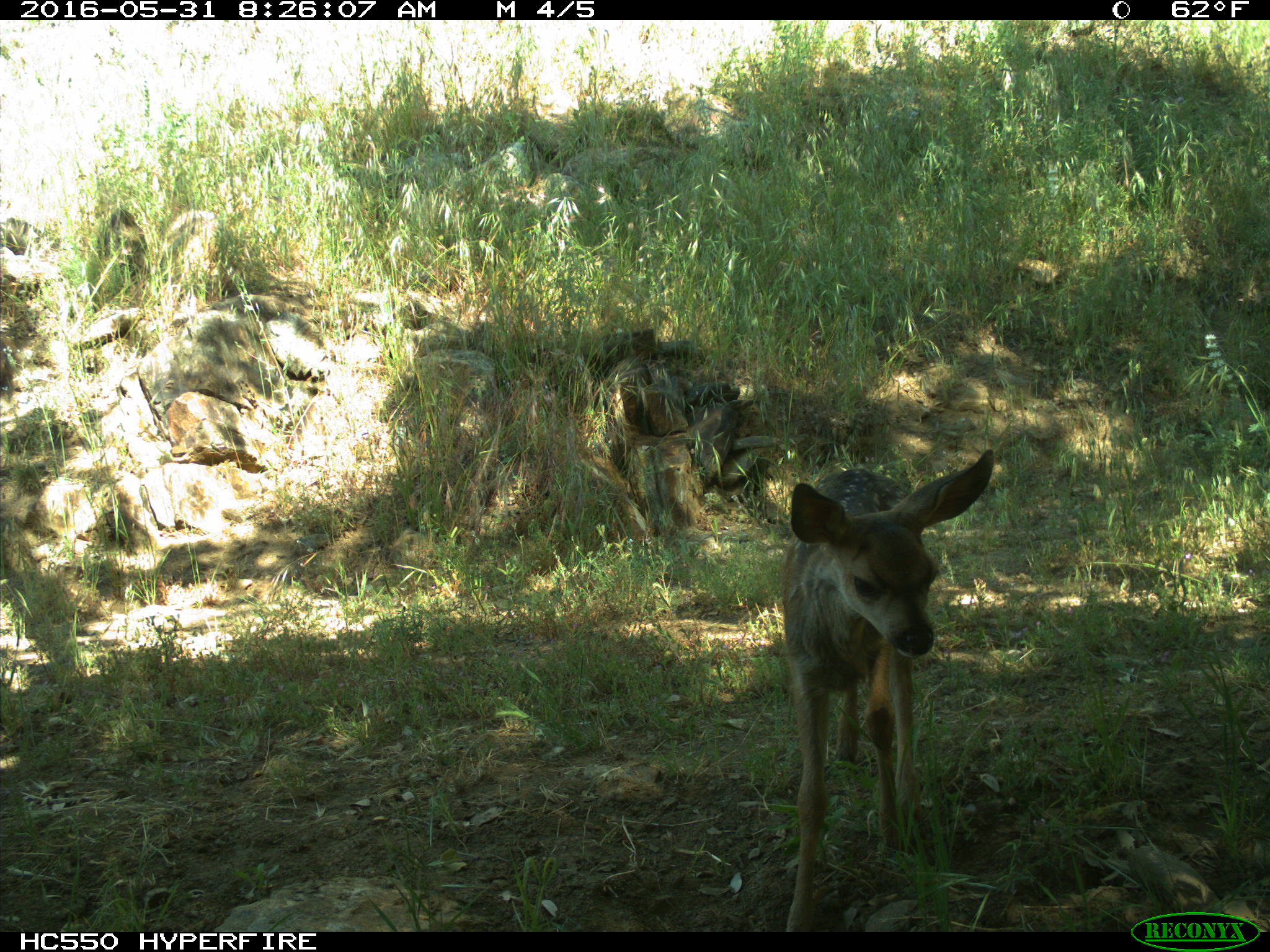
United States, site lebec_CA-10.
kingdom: Animalia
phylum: Chordata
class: Mammalia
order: Artiodactyla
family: Cervidae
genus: Odocoileus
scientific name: Odocoileus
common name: deer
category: unidentified deer